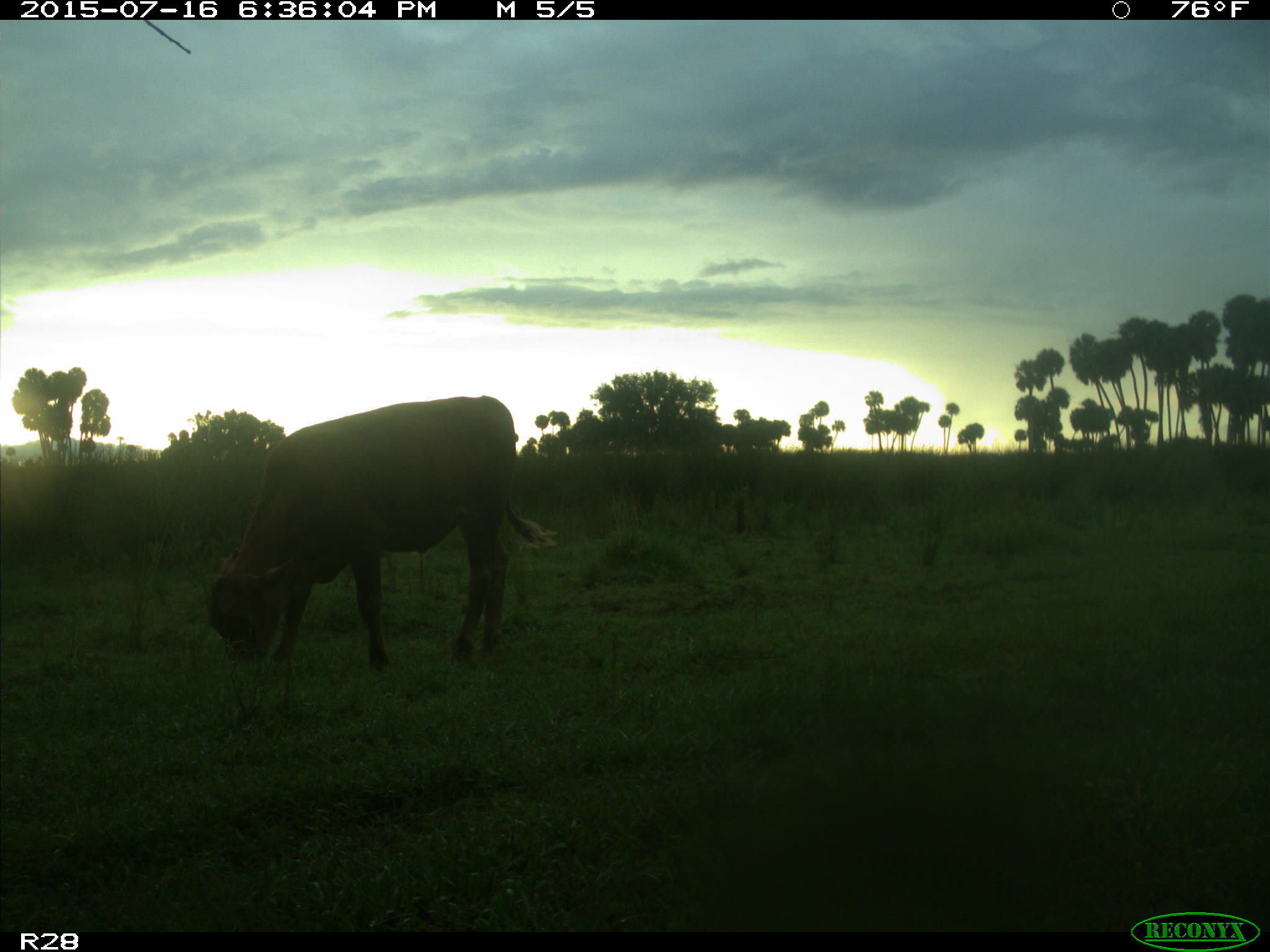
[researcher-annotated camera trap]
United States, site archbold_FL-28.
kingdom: Animalia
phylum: Chordata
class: Mammalia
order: Artiodactyla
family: Bovidae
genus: Bos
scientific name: Bos taurus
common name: domestic cow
Bos taurus (domestic cow).